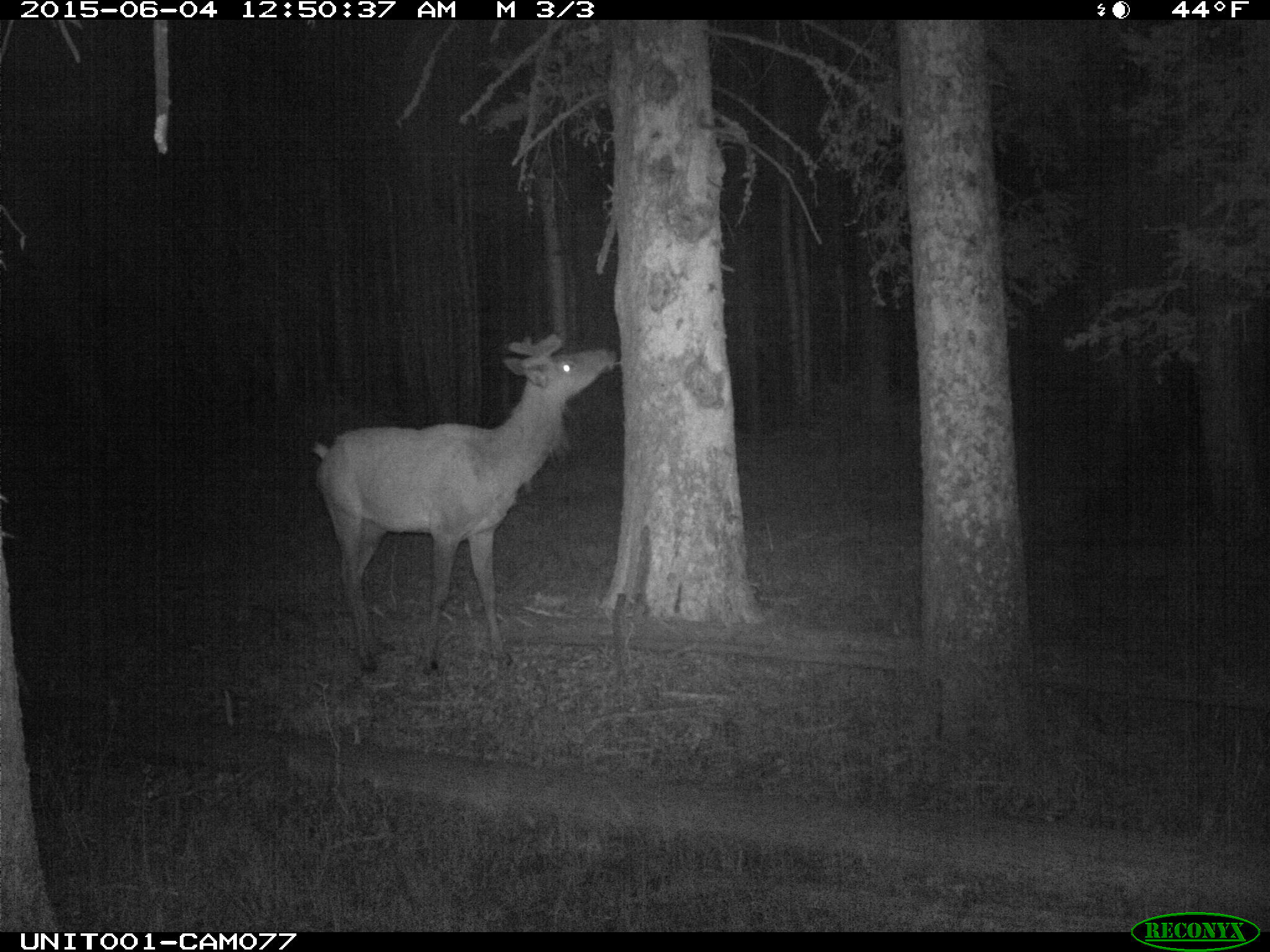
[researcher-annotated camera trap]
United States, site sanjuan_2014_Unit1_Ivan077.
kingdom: Animalia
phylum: Chordata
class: Mammalia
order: Artiodactyla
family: Cervidae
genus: Cervus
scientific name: Cervus elaphus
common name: red deer